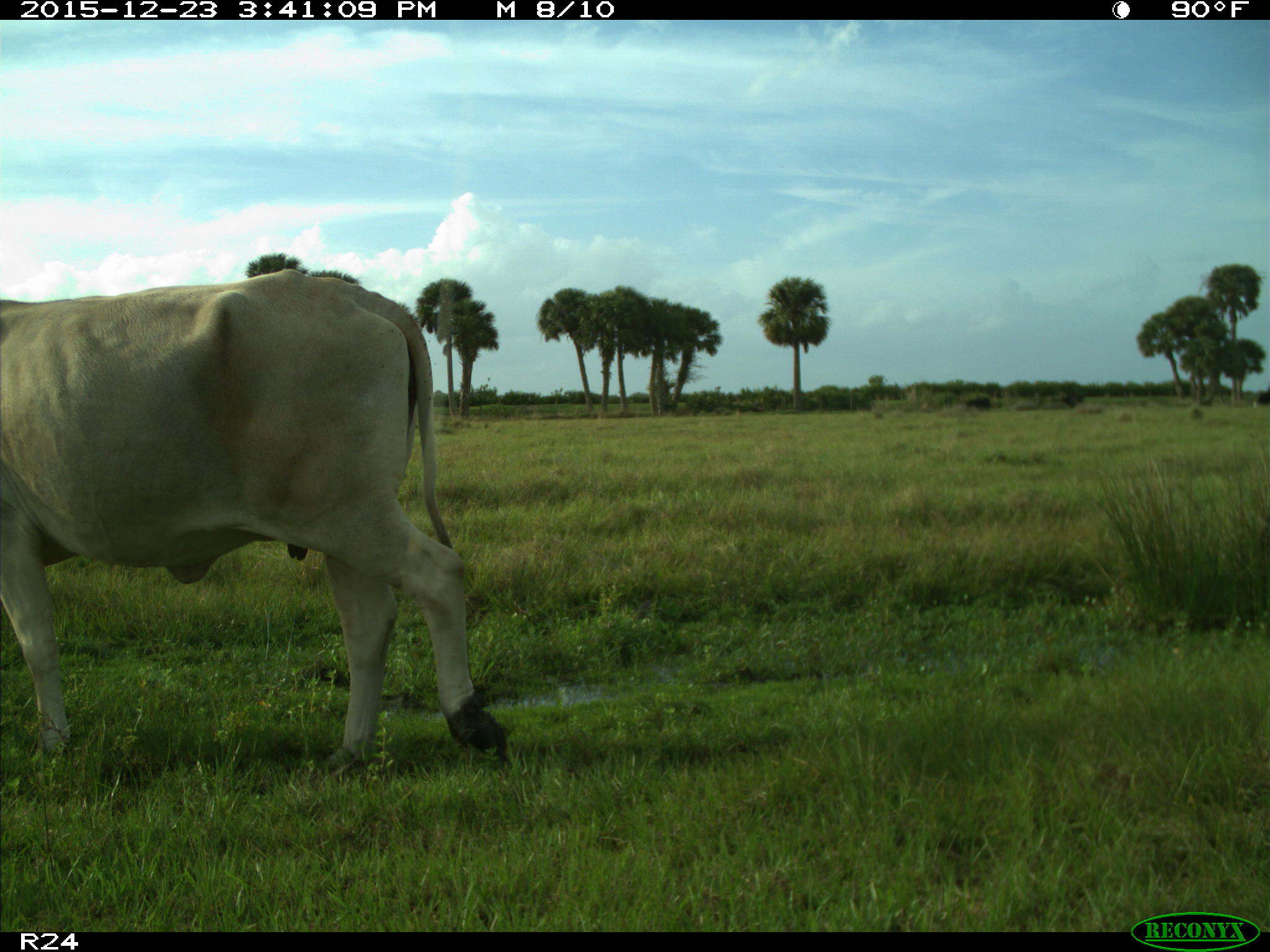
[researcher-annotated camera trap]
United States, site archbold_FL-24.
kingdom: Animalia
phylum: Chordata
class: Mammalia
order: Artiodactyla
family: Bovidae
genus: Bos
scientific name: Bos taurus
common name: domestic cow